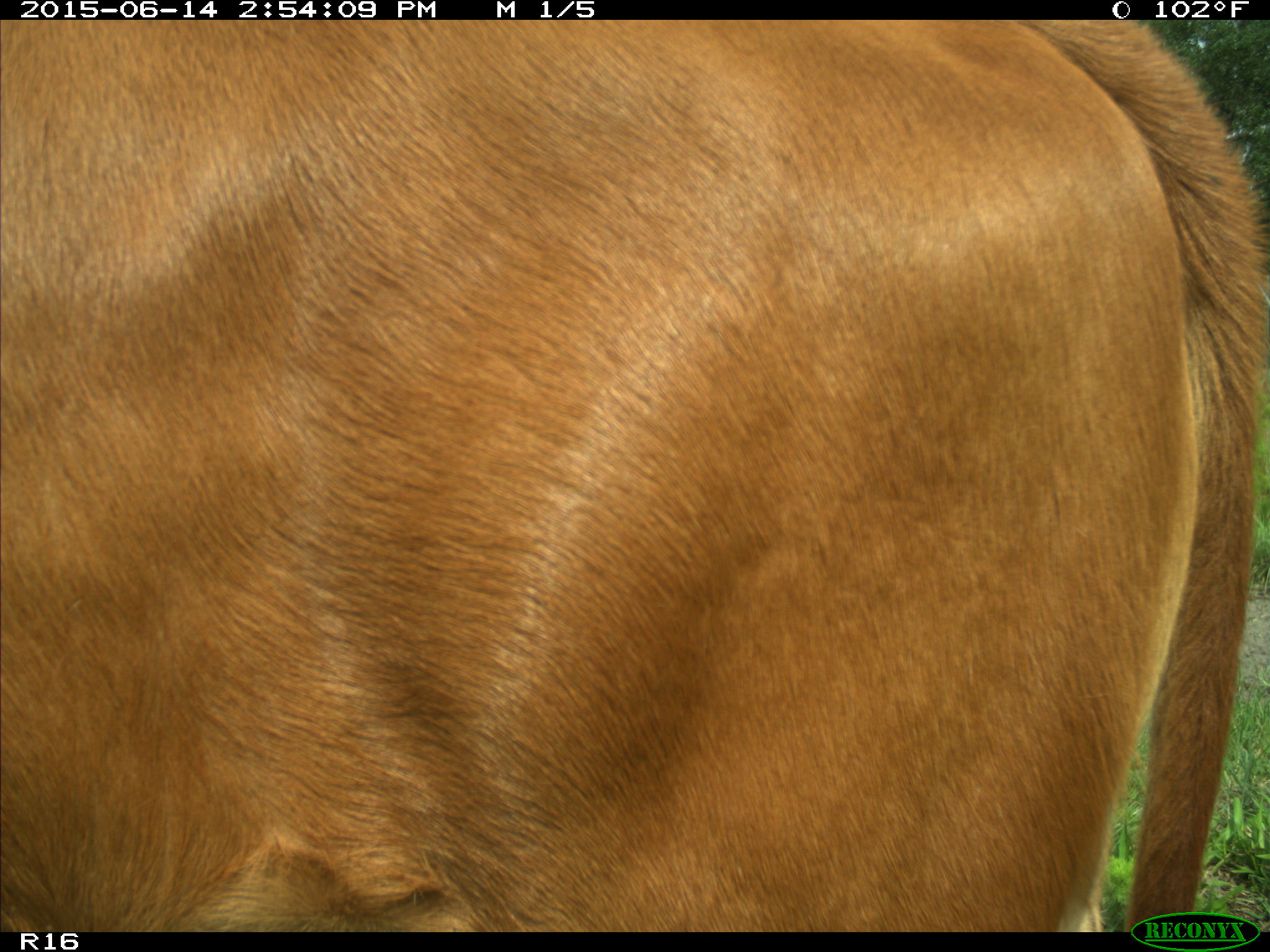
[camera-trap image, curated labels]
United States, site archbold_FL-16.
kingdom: Animalia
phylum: Chordata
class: Mammalia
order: Artiodactyla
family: Bovidae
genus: Bos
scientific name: Bos taurus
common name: domestic cow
Bos taurus (domestic cow).